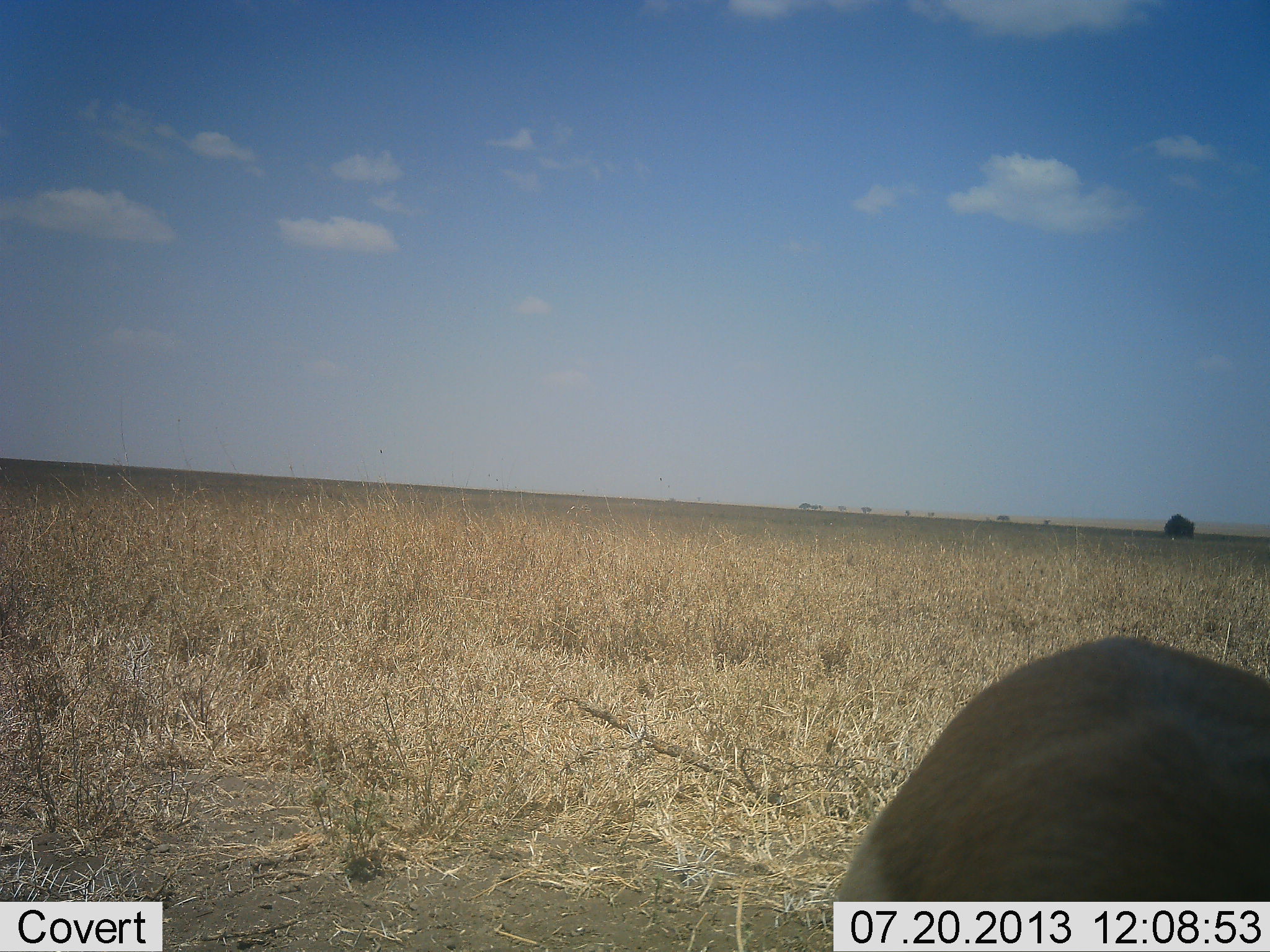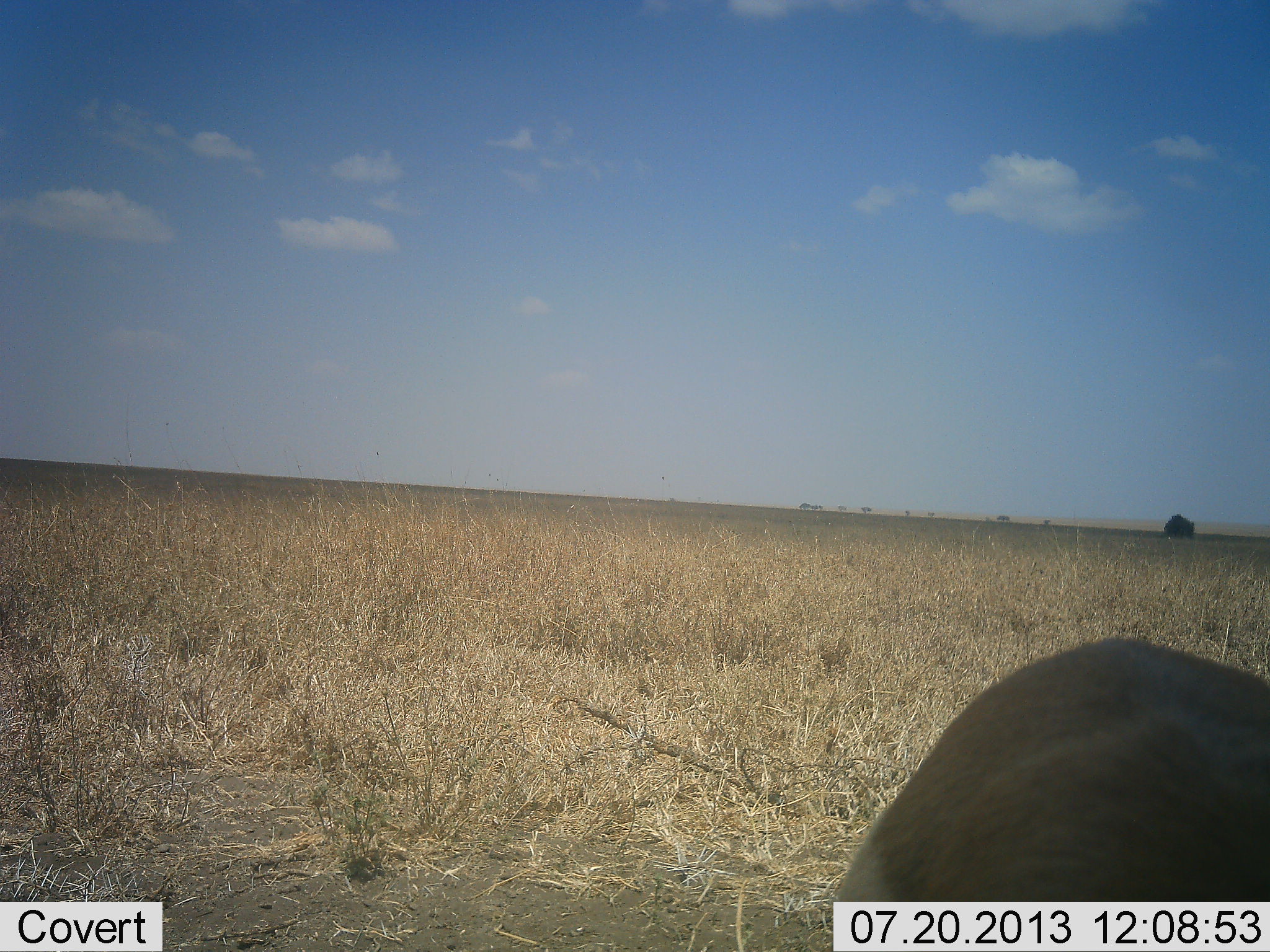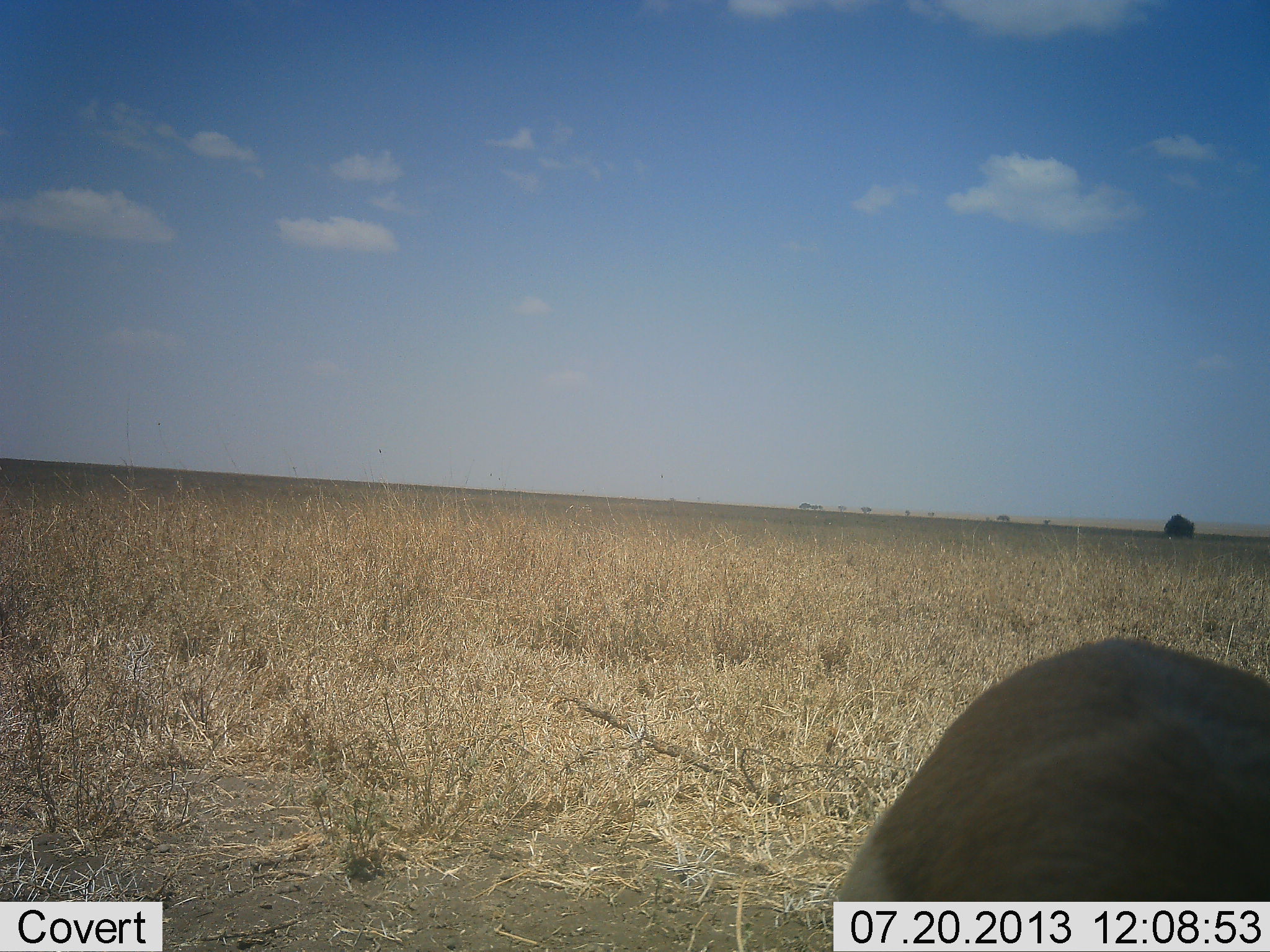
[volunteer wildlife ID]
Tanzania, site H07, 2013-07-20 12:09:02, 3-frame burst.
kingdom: Animalia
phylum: Chordata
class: Mammalia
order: Artiodactyla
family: Bovidae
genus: Eudorcas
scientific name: Eudorcas thomsonii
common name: thomson's gazelle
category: gazellethomsons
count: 1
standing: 100%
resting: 25%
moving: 0%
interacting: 0%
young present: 0%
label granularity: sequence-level